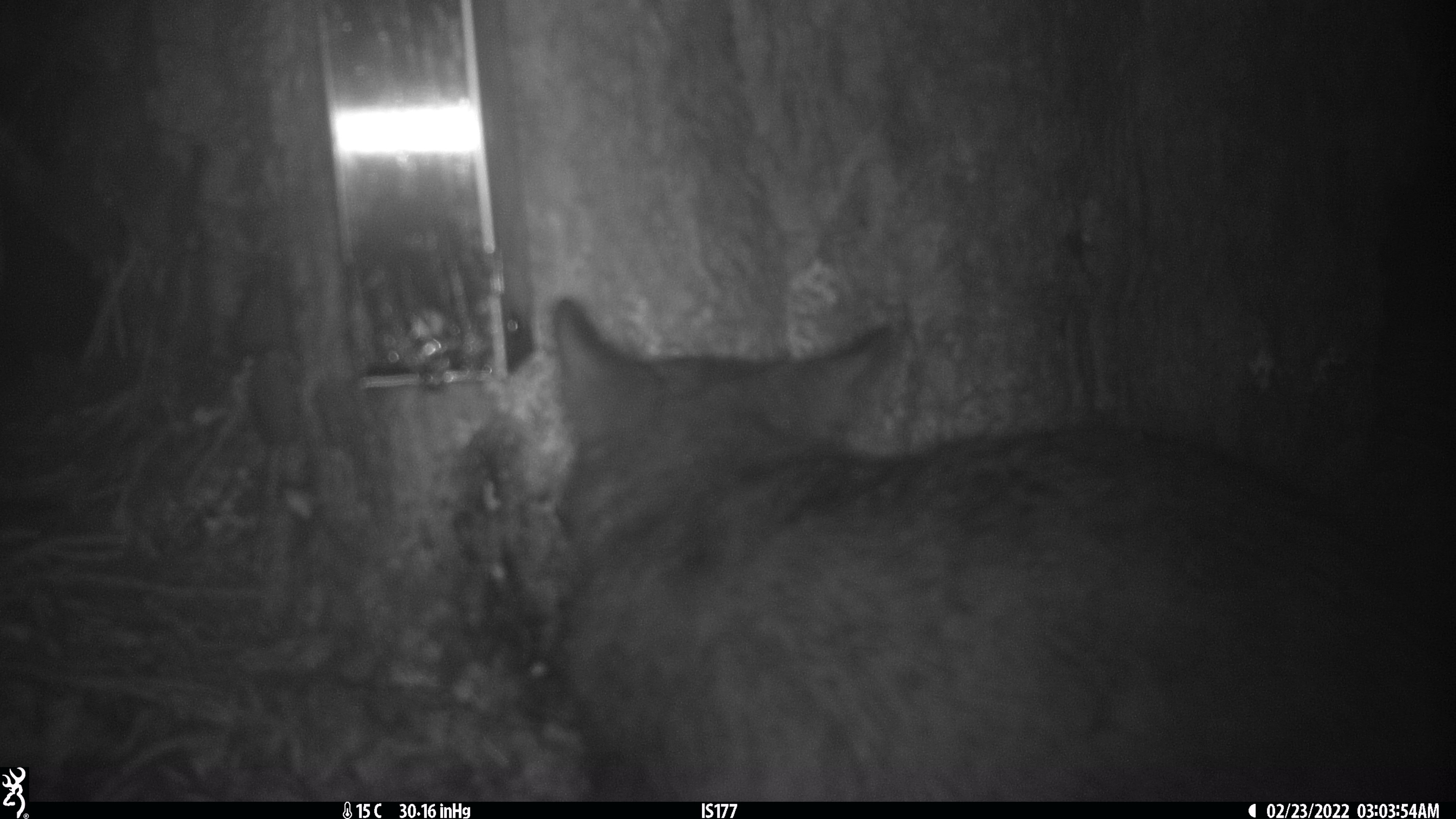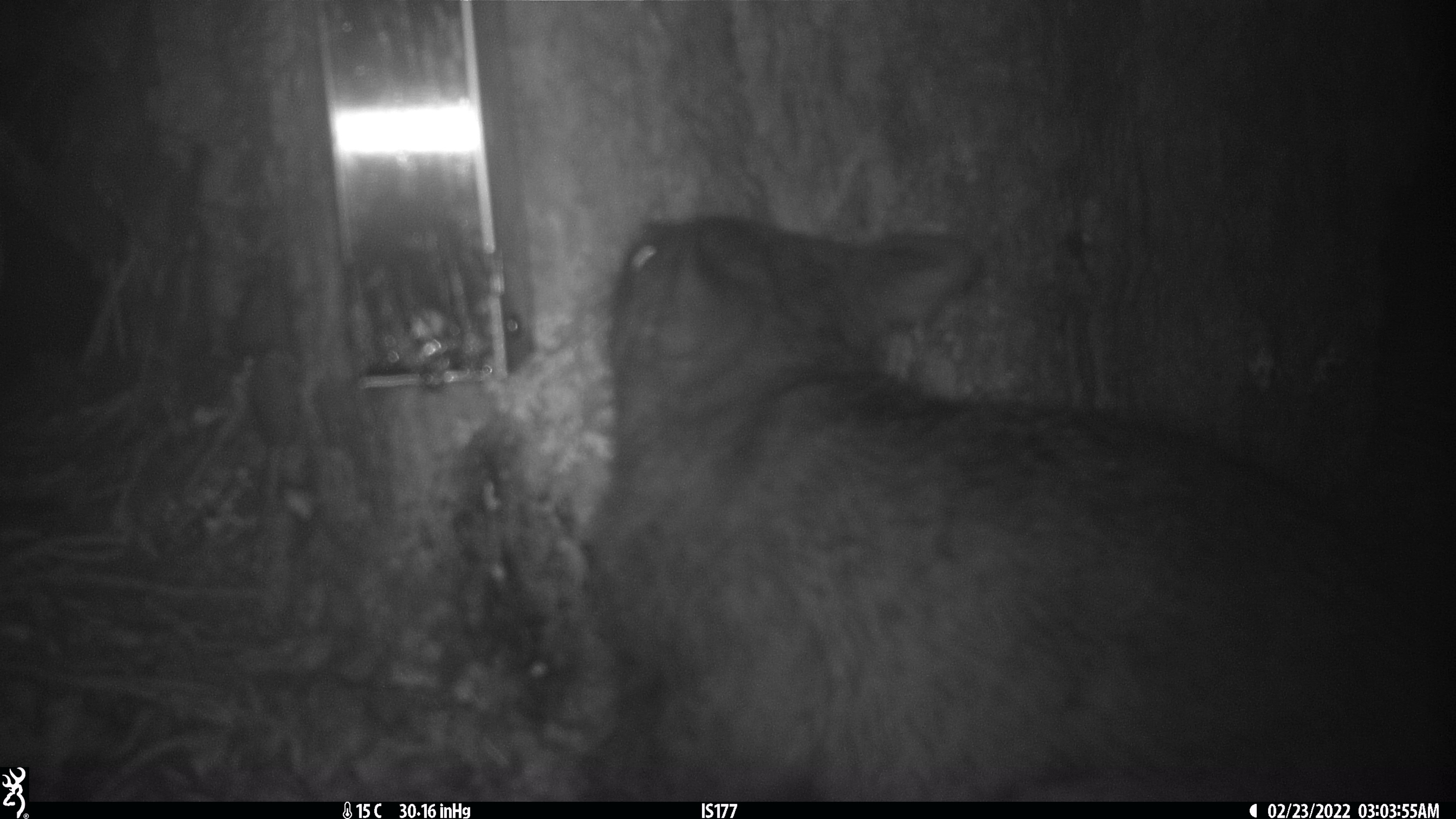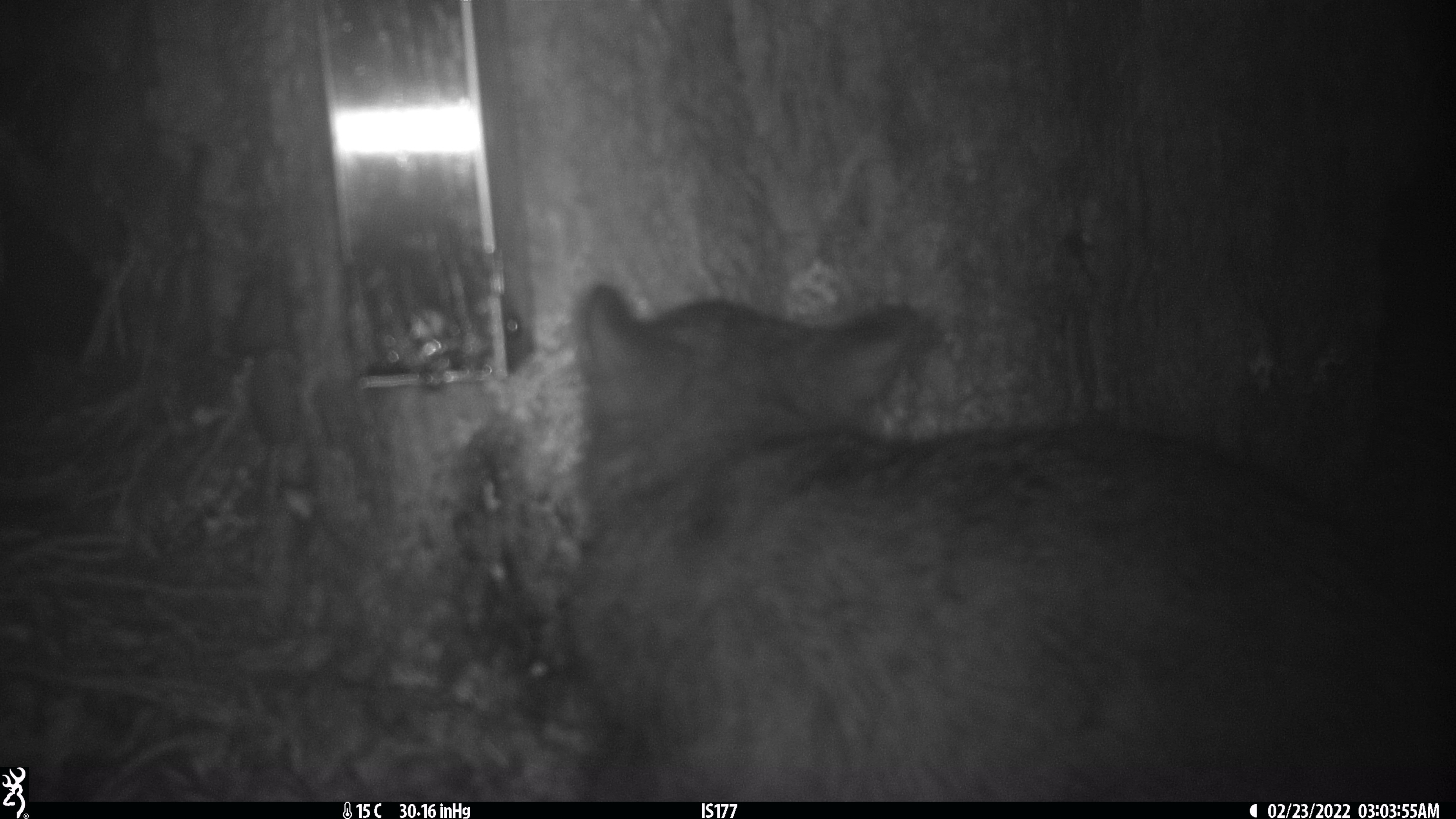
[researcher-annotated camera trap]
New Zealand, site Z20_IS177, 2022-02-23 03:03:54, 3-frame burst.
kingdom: Animalia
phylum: Chordata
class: Mammalia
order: Diprotodontia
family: Phalangeridae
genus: Trichosurus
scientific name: Trichosurus vulpecula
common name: common brushtail possum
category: possum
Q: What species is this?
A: Possum (common brushtail possum) (Trichosurus vulpecula).